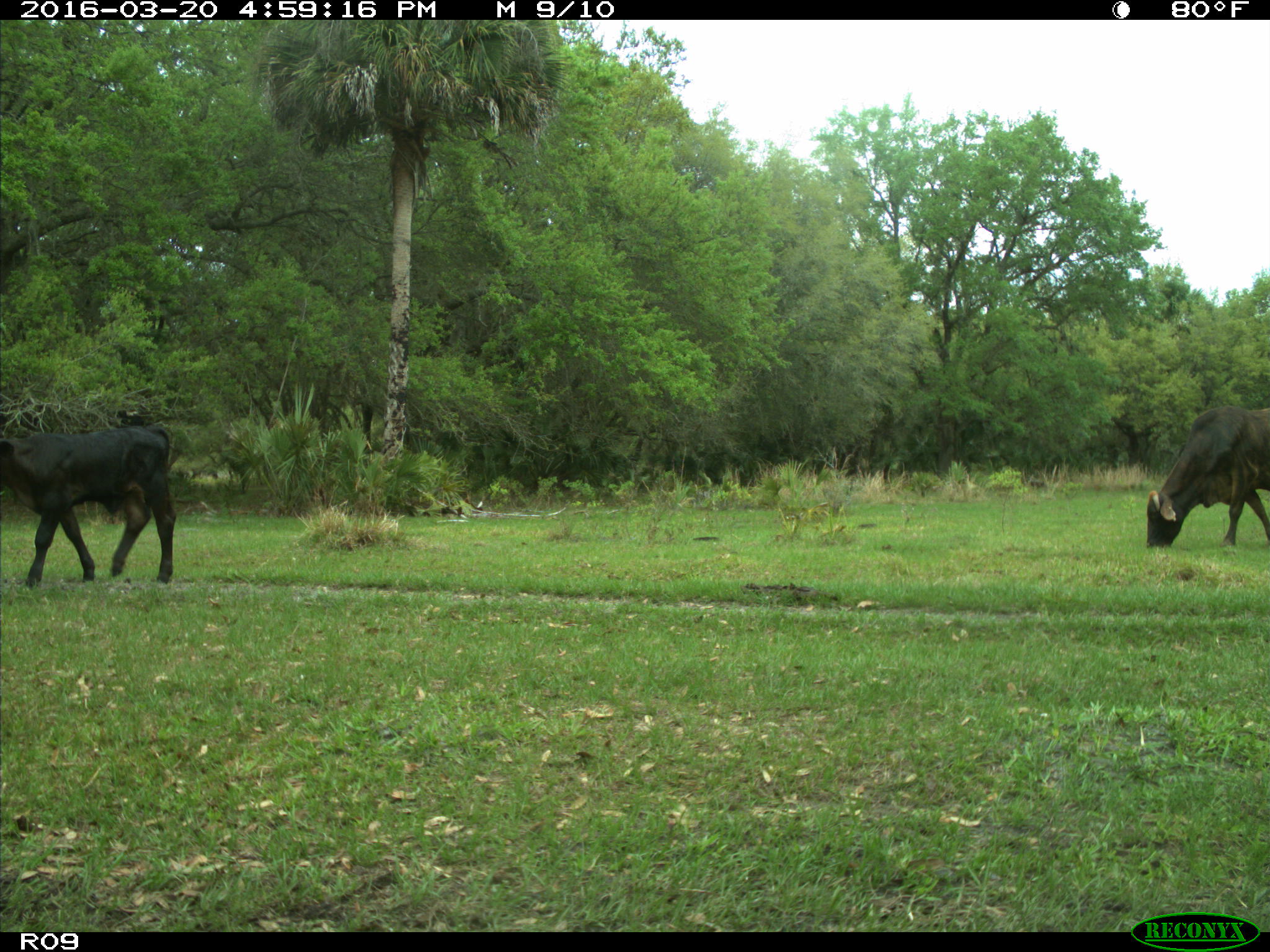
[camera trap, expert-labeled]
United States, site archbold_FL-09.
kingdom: Animalia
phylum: Chordata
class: Mammalia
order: Artiodactyla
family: Bovidae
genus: Bos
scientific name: Bos taurus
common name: domestic cow